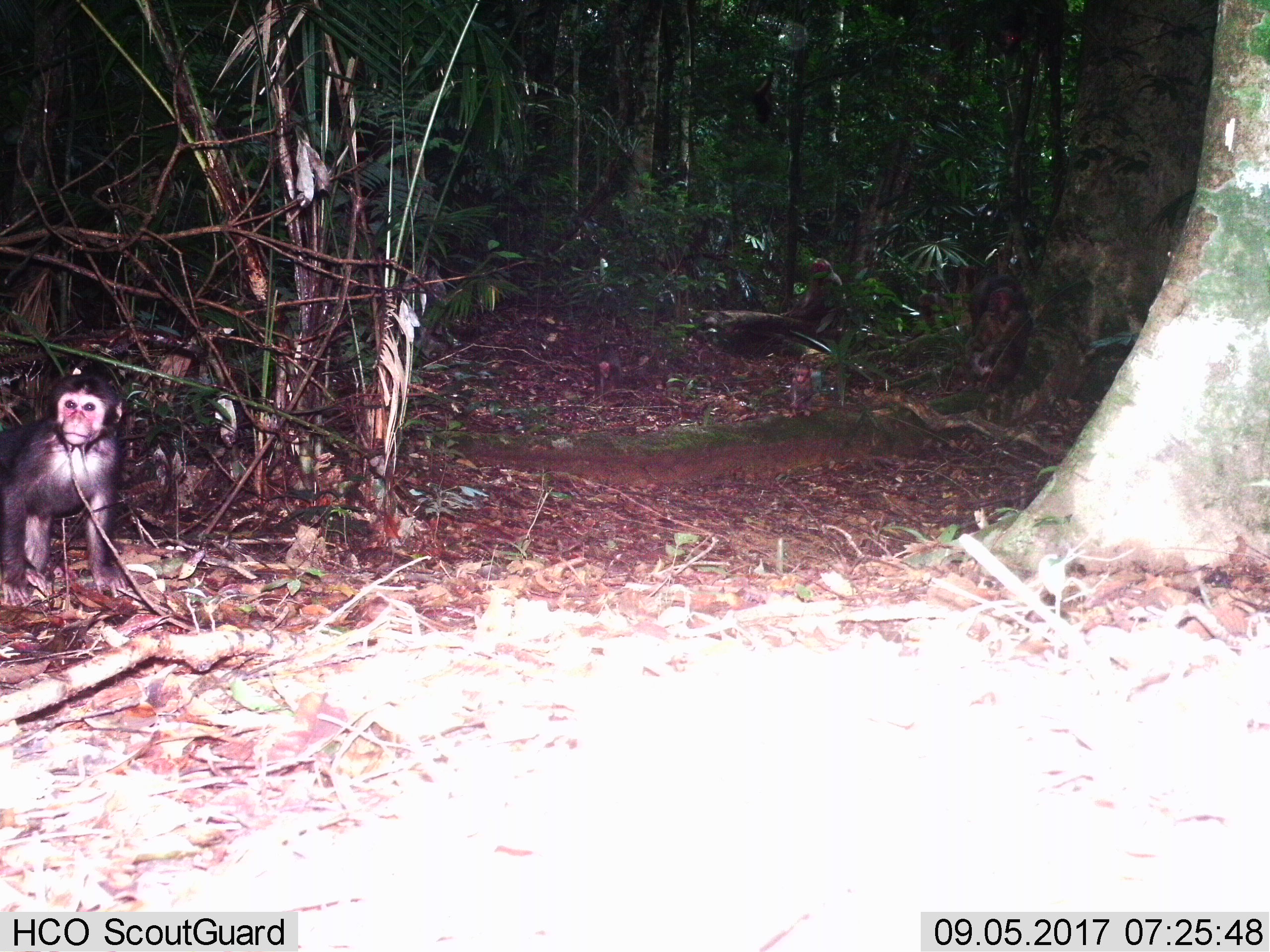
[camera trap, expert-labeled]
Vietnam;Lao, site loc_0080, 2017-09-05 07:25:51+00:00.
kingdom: Animalia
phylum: Chordata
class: Mammalia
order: Primates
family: Cercopithecidae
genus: Macaca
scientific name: Macaca arctoides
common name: stump-tailed macaque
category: stump tailed macaque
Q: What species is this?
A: Stump tailed macaque (stump-tailed macaque) (Macaca arctoides).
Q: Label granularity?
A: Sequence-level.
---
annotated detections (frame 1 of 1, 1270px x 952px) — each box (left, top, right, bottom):
stump tailed macaque: (0, 372, 124, 605); (965, 287, 1028, 385); (780, 257, 846, 322); (969, 273, 1025, 336); (977, 312, 1009, 369); (782, 363, 814, 418)